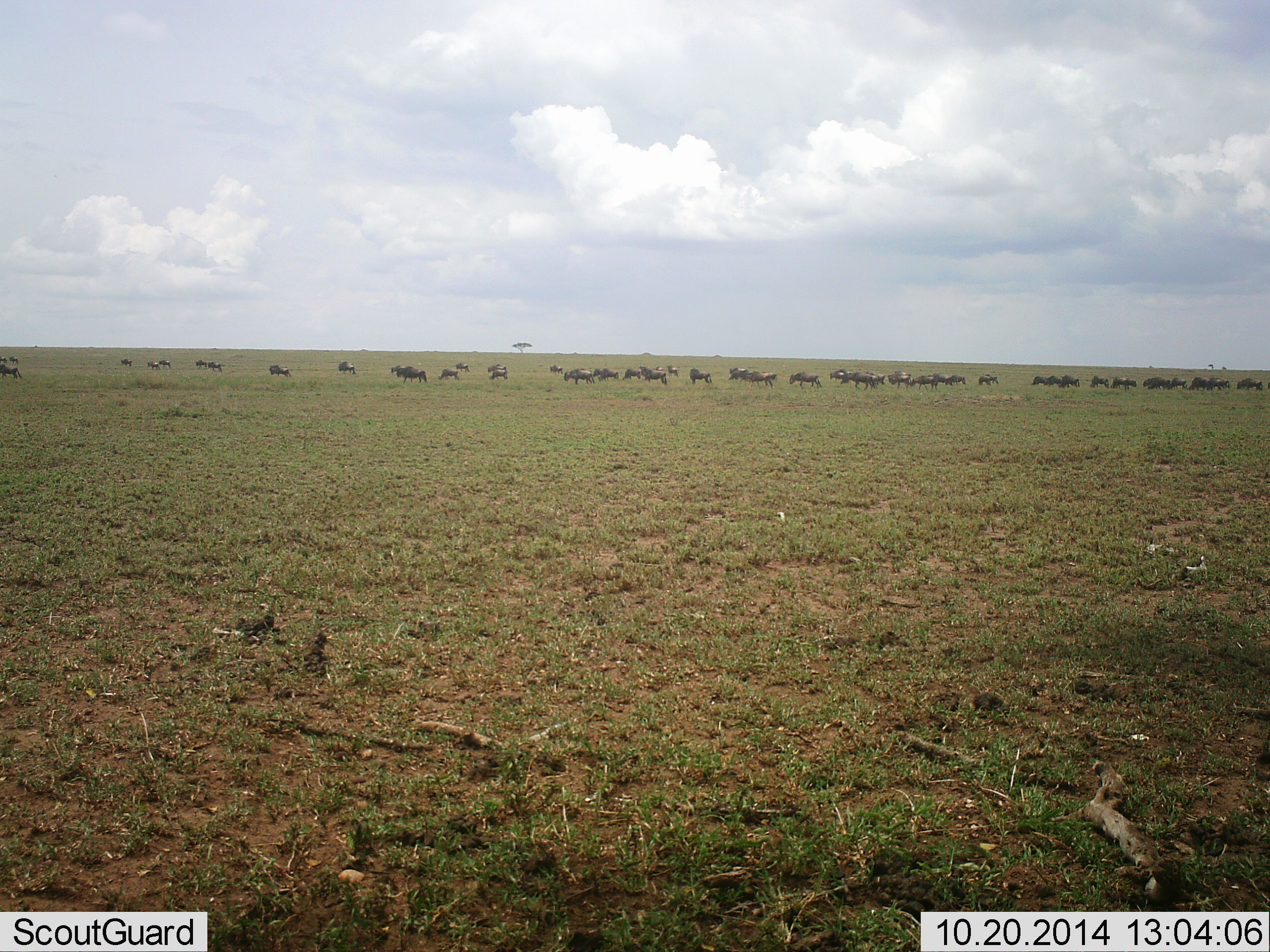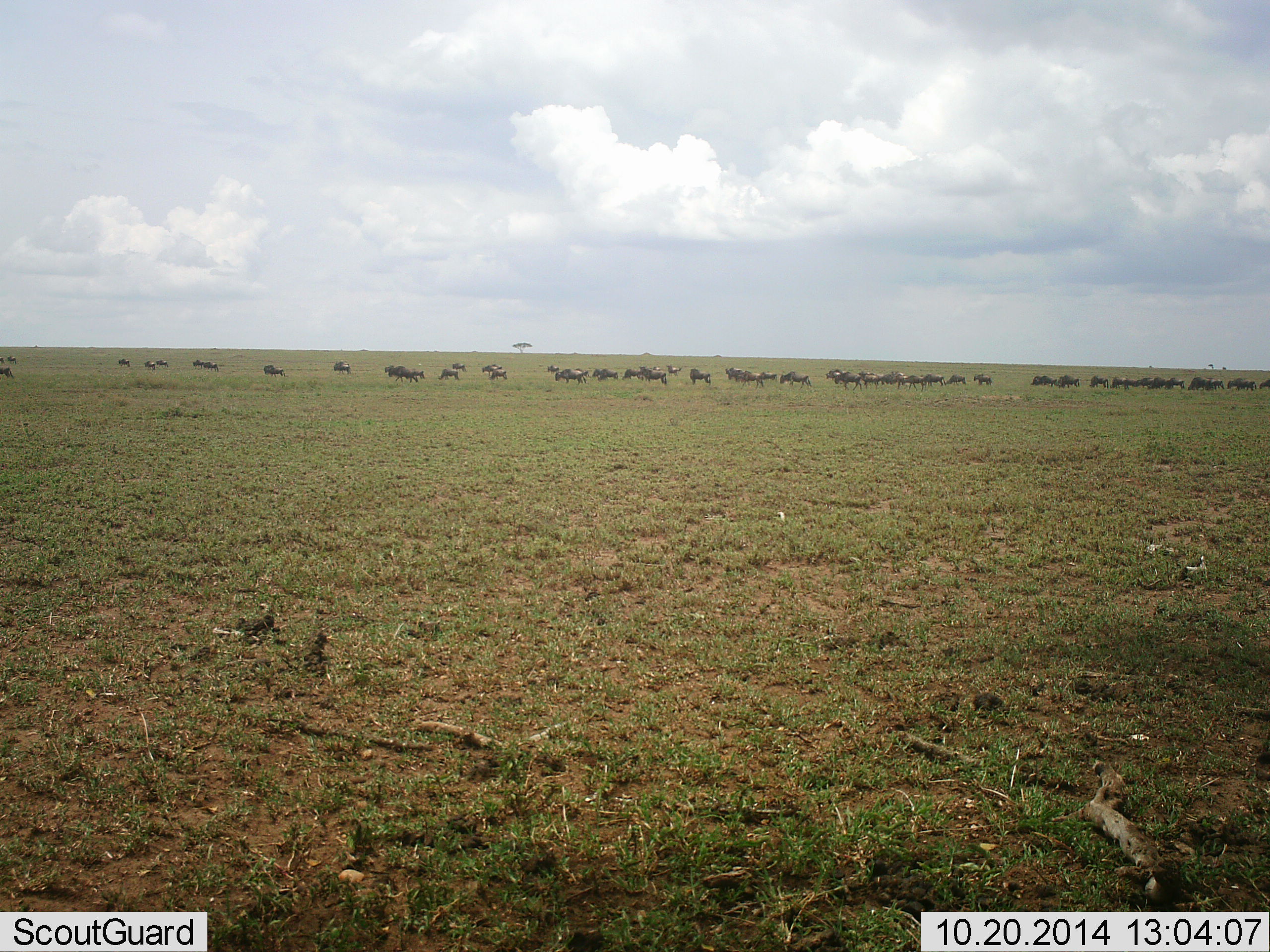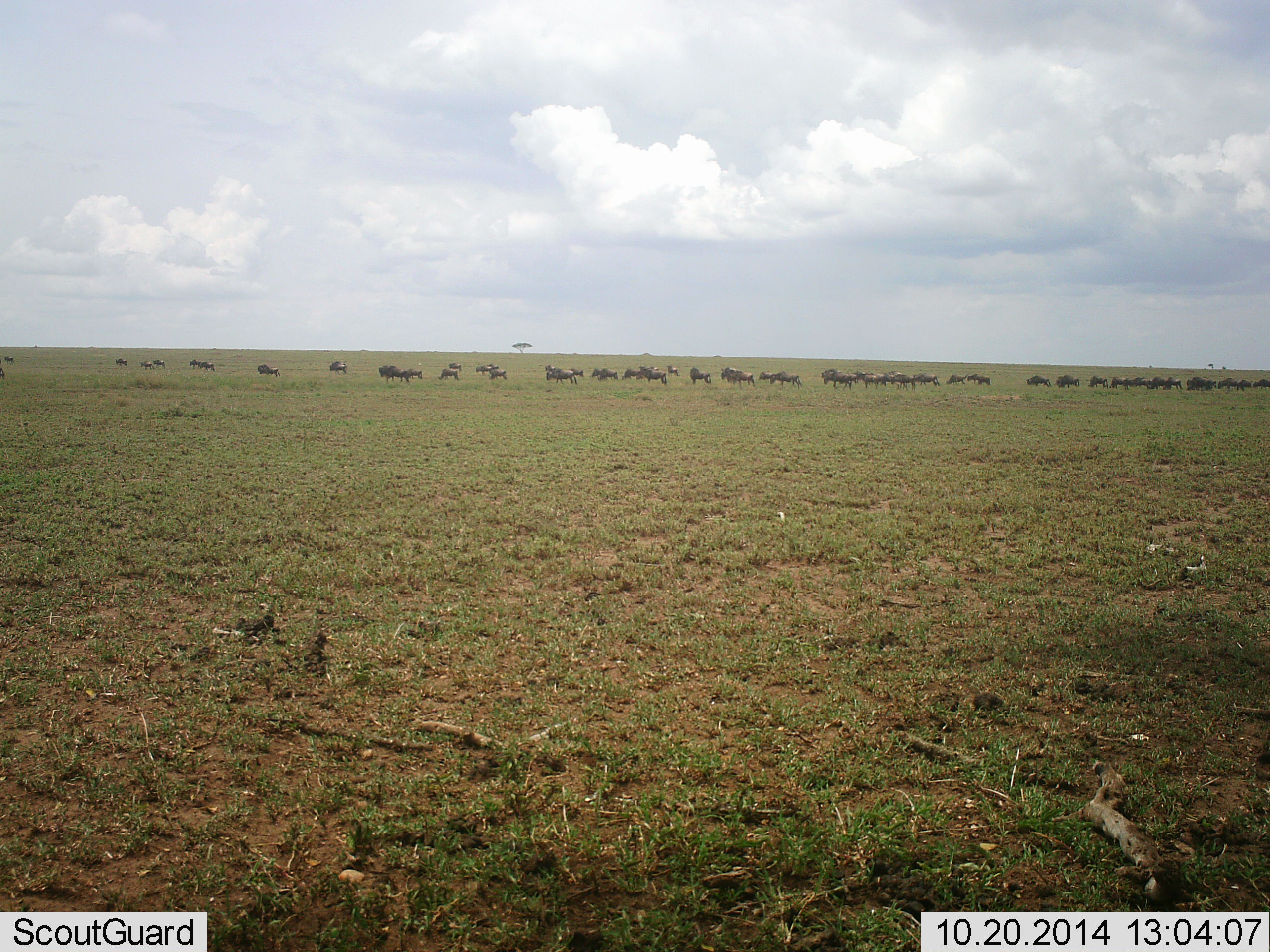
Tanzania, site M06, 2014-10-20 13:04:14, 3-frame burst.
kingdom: Animalia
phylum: Chordata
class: Mammalia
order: Artiodactyla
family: Bovidae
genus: Connochaetes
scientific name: Connochaetes taurinus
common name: blue wildebeest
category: wildebeest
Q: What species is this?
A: Wildebeest (blue wildebeest) (Connochaetes taurinus).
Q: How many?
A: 51+.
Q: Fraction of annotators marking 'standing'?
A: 10%.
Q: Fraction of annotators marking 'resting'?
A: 0%.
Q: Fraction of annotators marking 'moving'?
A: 100%.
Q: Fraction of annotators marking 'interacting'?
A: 0%.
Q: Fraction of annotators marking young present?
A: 0%.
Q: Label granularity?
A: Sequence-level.